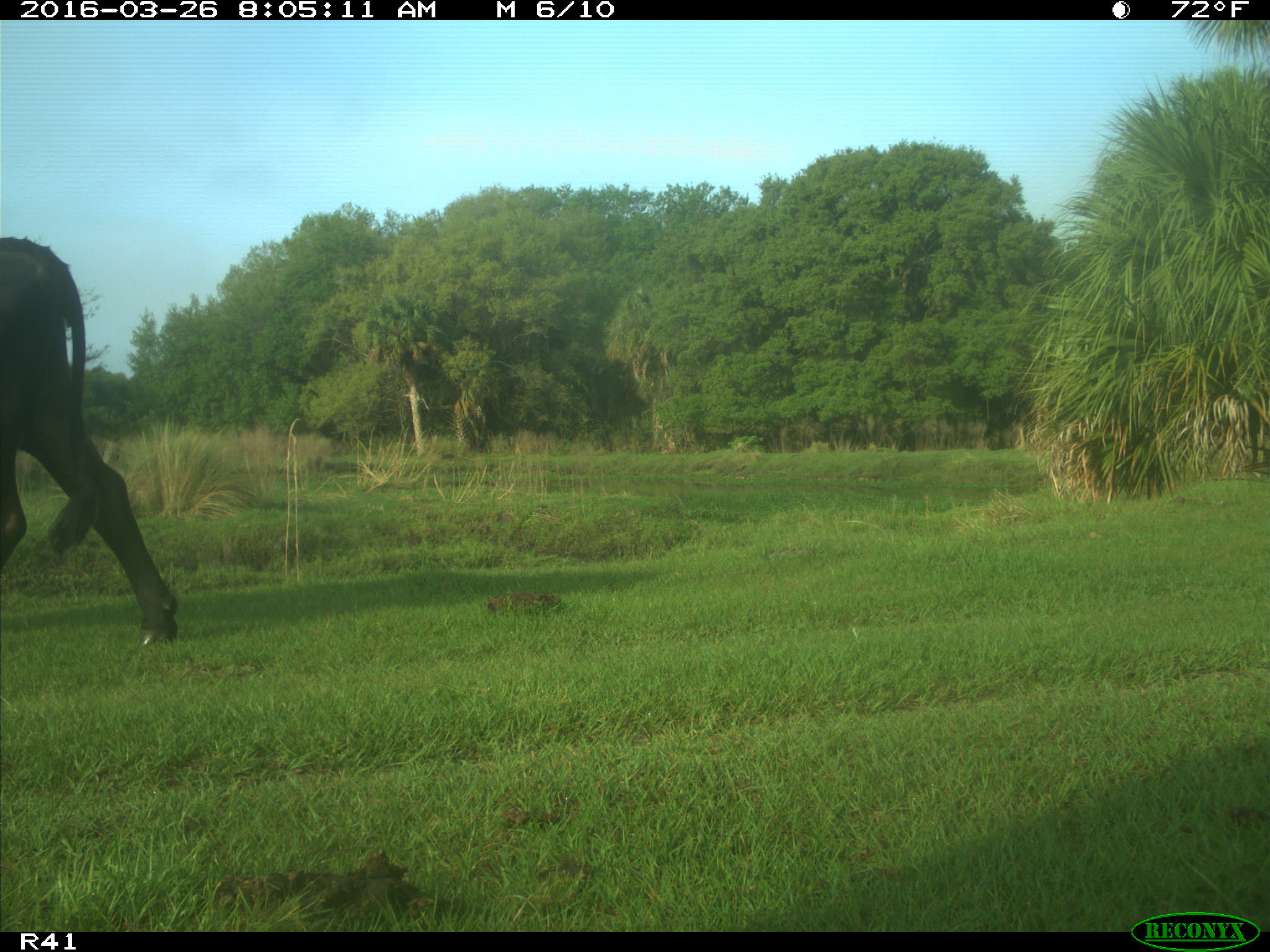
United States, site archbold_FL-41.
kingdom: Animalia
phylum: Chordata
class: Mammalia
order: Artiodactyla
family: Bovidae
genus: Bos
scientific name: Bos taurus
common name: domestic cow